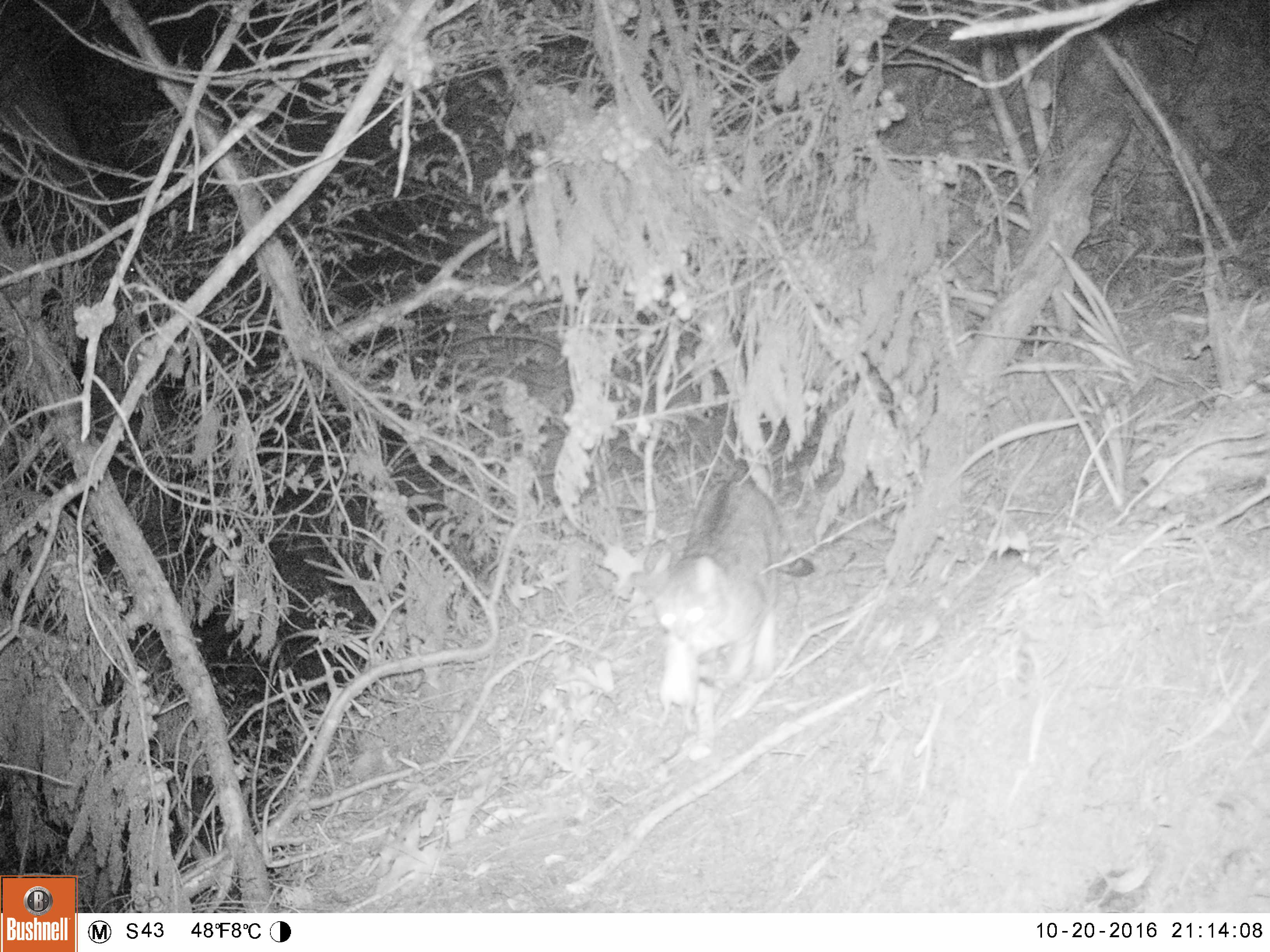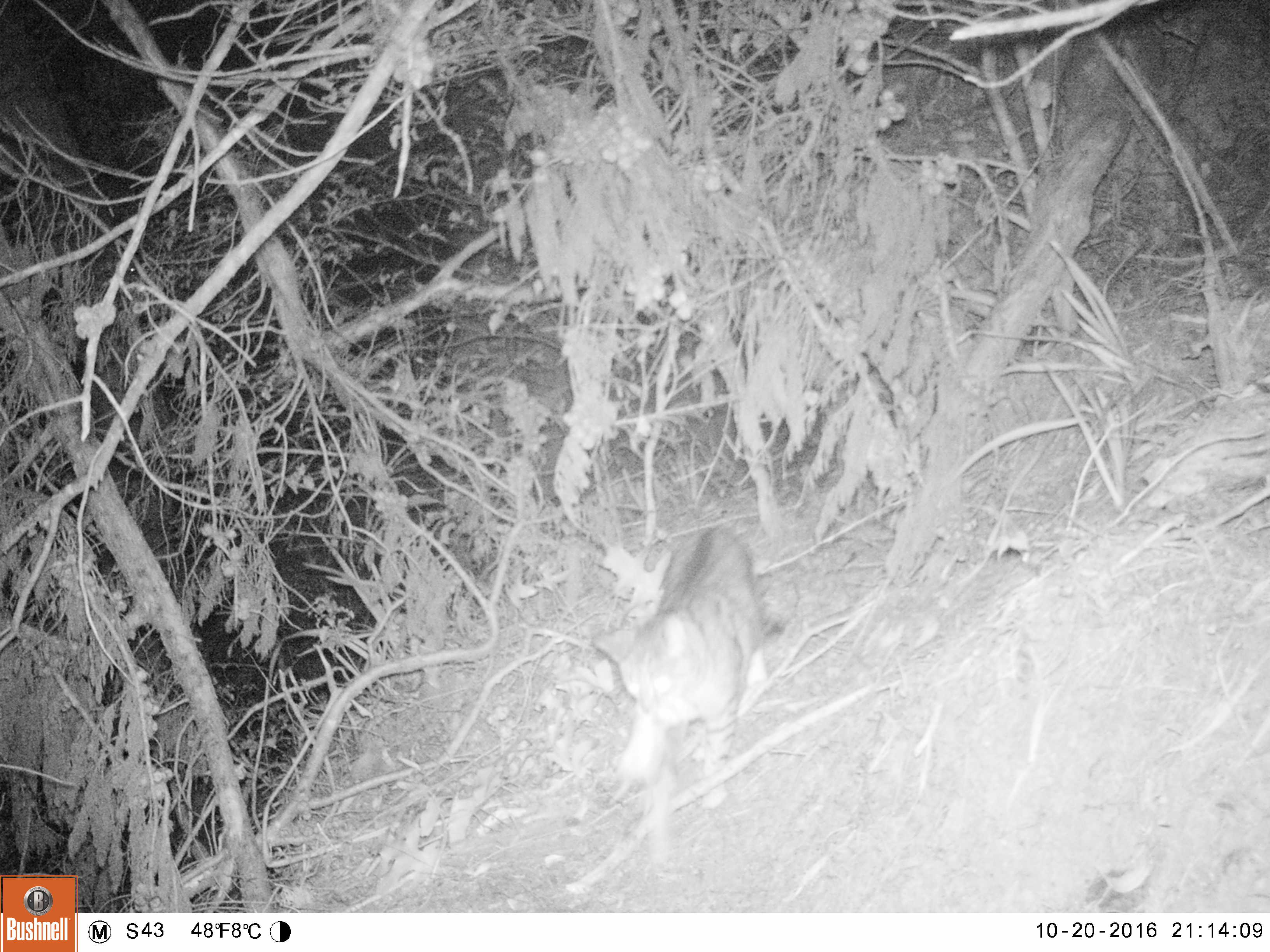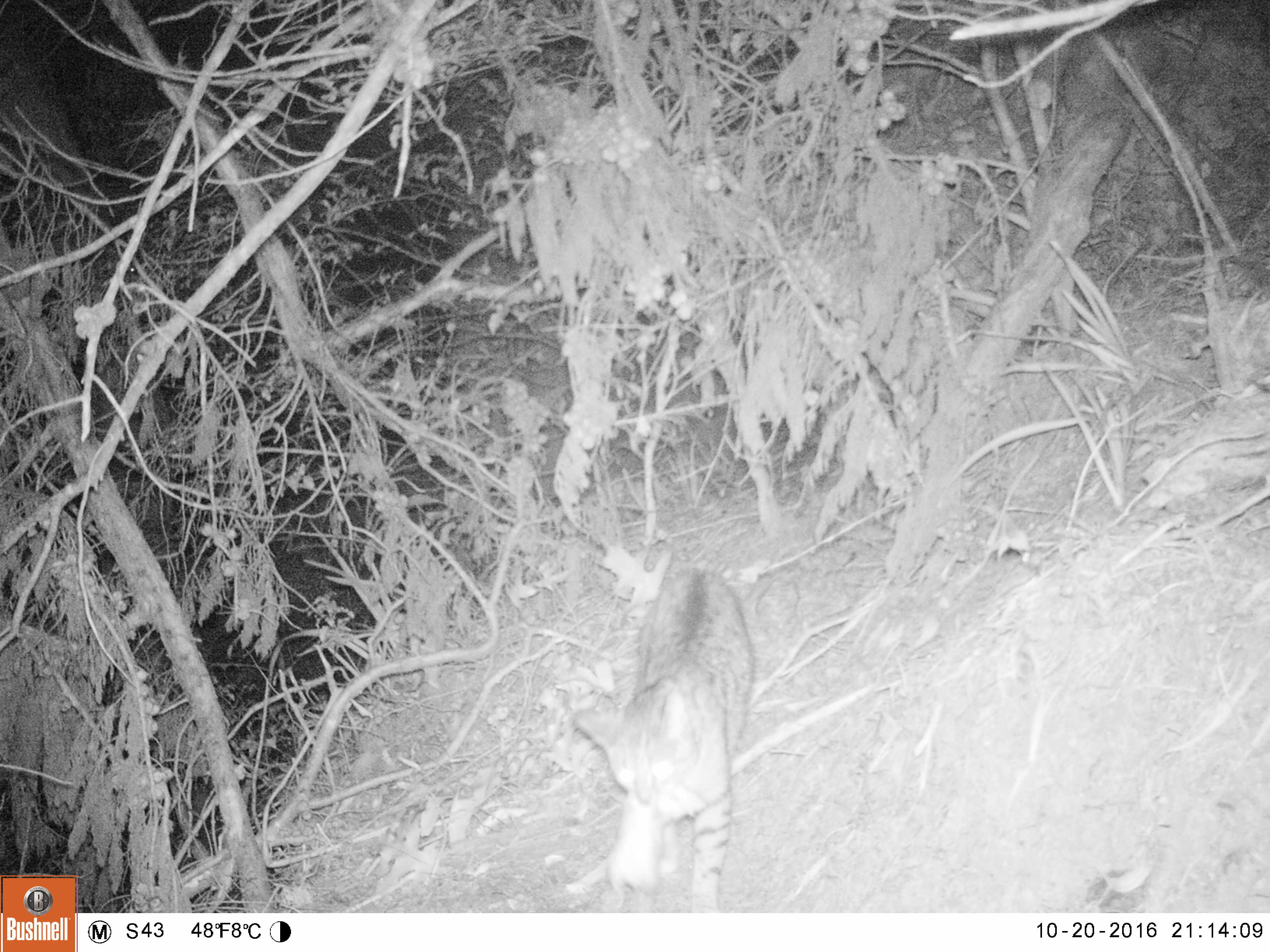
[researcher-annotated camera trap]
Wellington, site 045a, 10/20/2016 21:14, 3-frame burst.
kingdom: Animalia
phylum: Chordata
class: Mammalia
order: Carnivora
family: Felidae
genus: Felis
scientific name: Felis catus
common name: cat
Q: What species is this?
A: Cat (Felis catus).